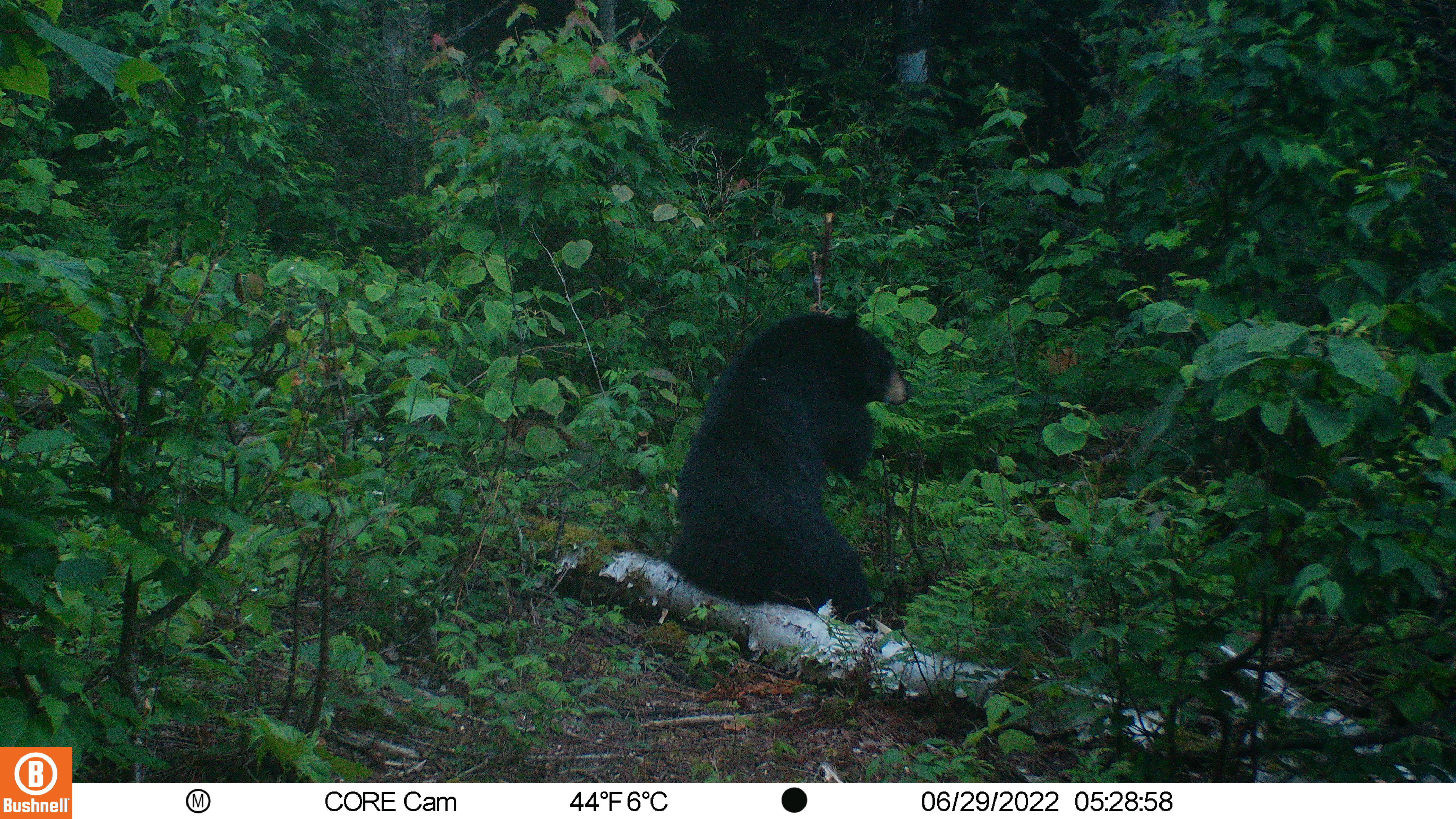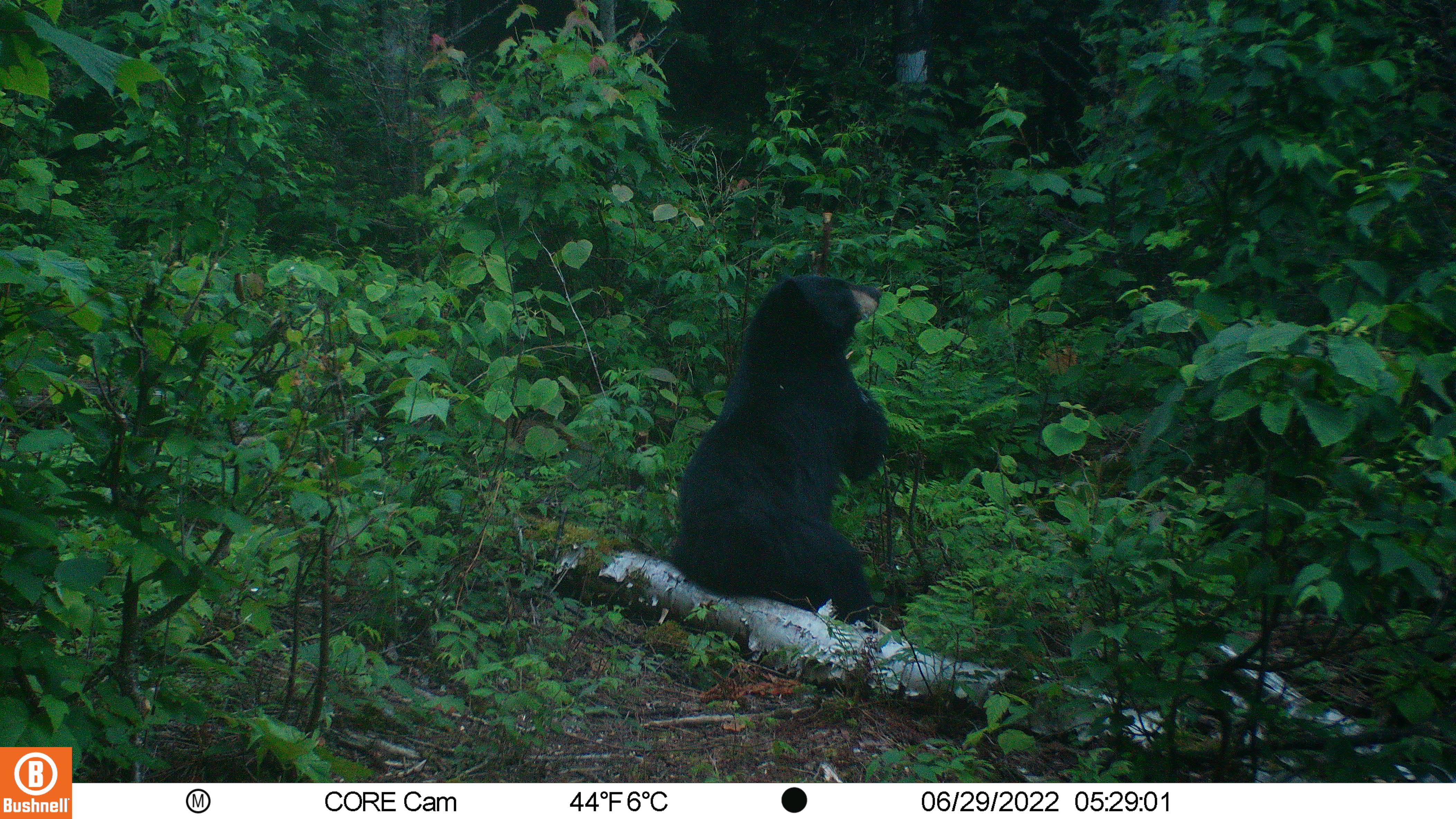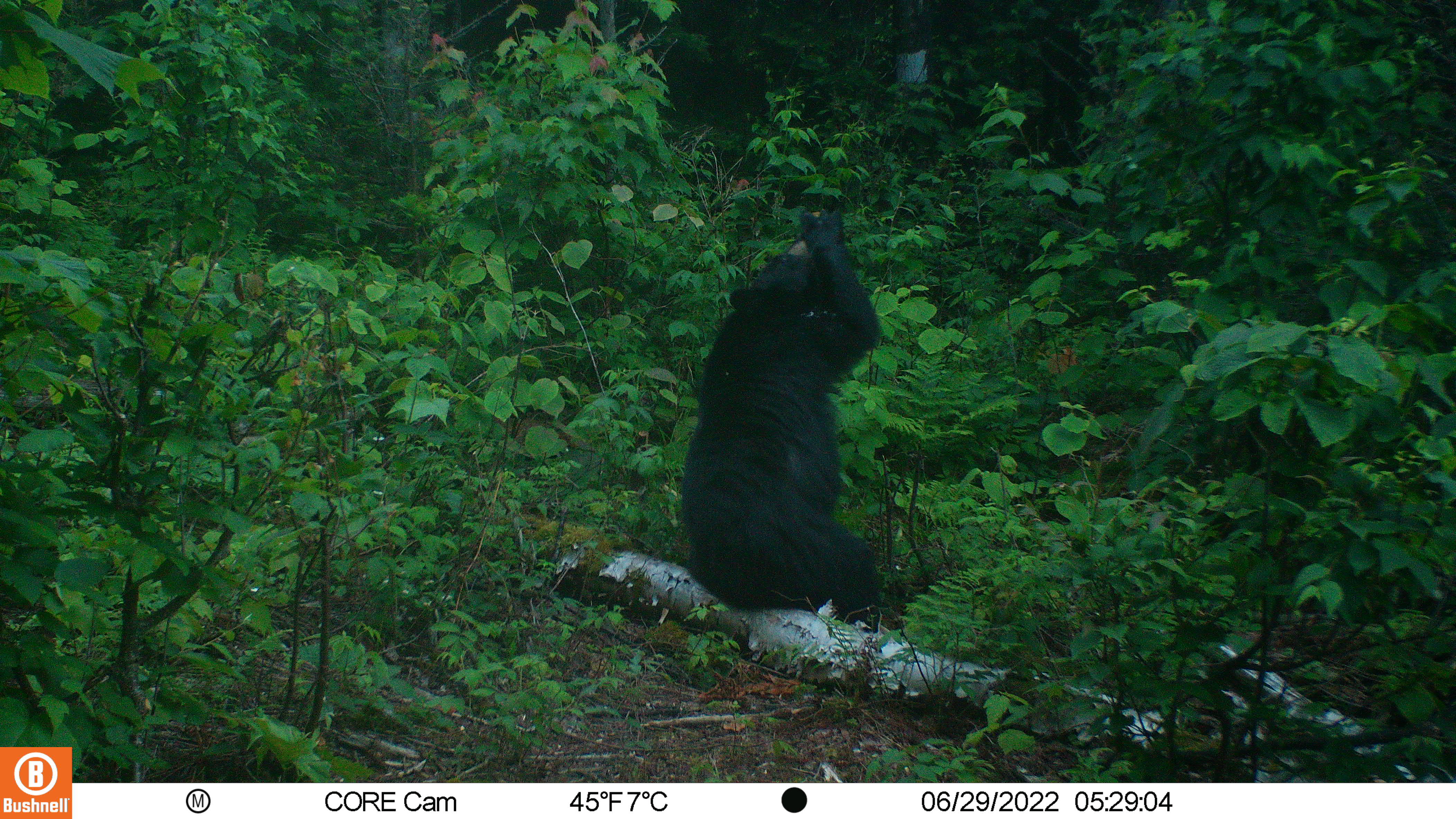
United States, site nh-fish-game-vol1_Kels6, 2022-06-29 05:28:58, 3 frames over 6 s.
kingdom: Animalia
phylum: Chordata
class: Mammalia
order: Carnivora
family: Ursidae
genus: Ursus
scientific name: Ursus americanus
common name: black bear